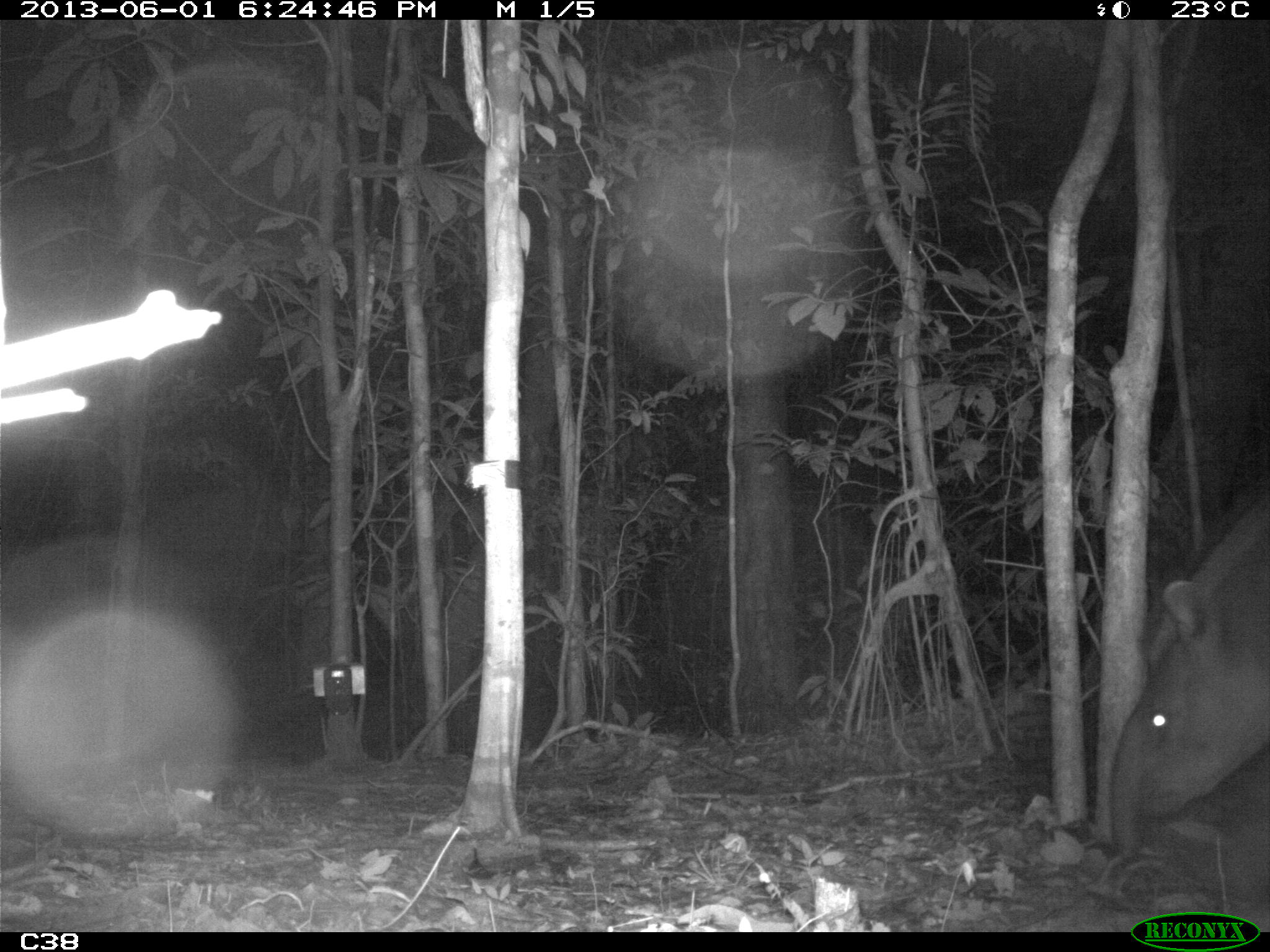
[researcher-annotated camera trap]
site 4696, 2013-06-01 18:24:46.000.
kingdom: Animalia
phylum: Chordata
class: Mammalia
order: Perissodactyla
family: Tapiridae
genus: Tapirus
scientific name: Tapirus terrestris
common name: south american tapir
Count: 1.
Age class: adult.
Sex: male.